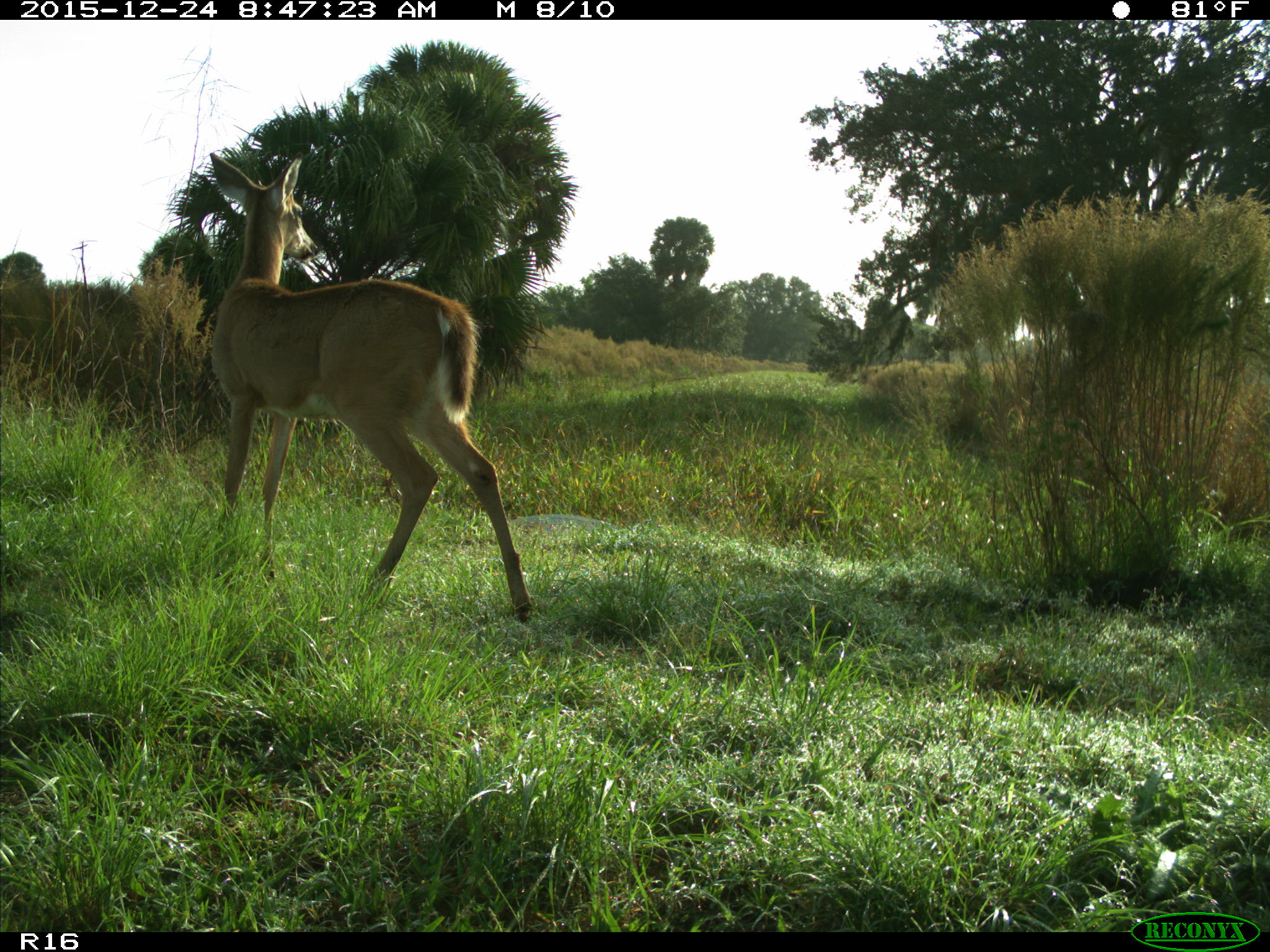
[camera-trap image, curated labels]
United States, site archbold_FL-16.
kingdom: Animalia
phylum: Chordata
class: Mammalia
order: Artiodactyla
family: Cervidae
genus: Odocoileus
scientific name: Odocoileus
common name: deer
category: unidentified deer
Unidentified deer (deer) (Odocoileus).